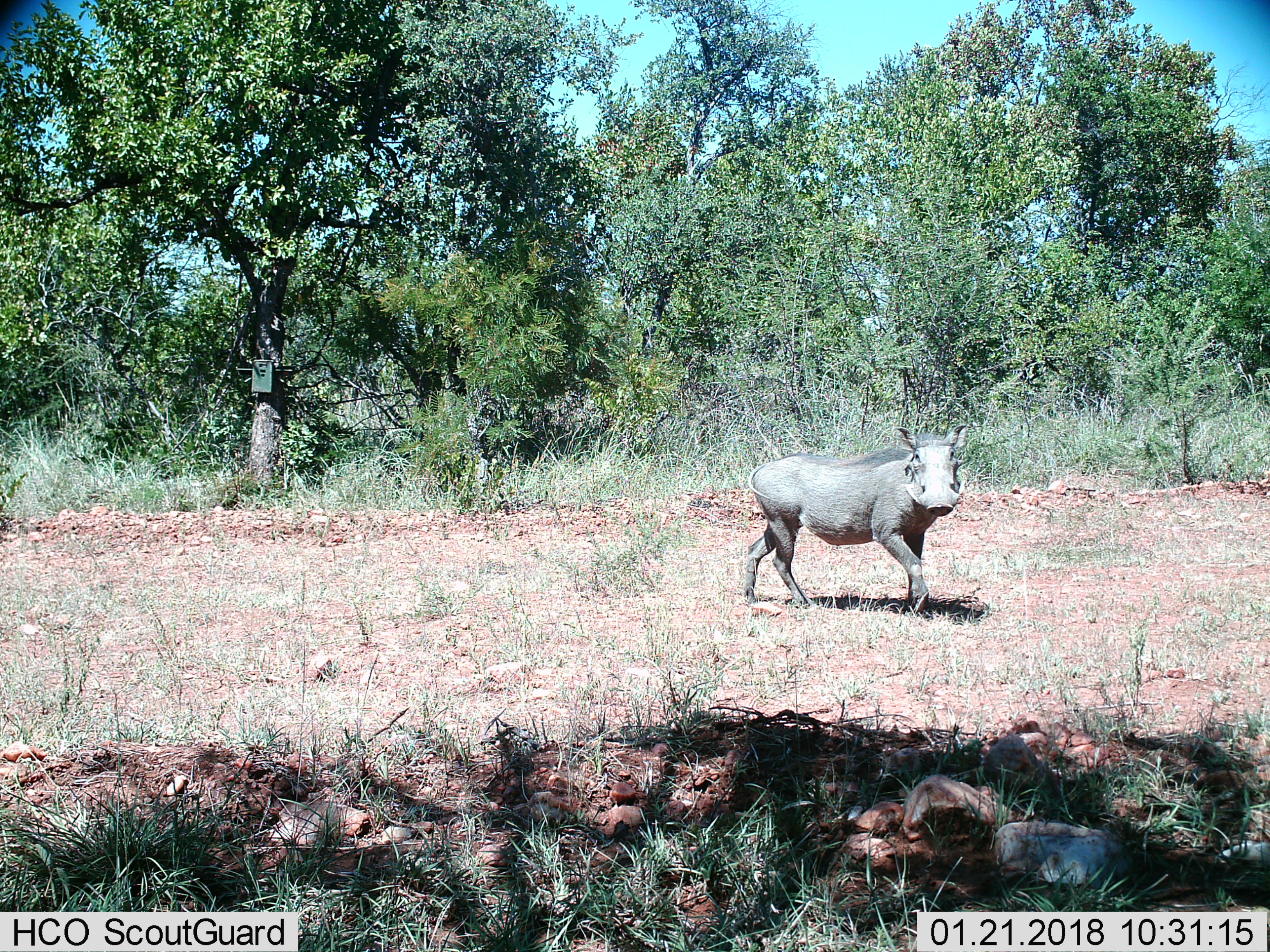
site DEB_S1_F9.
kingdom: Animalia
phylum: Chordata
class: Mammalia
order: Artiodactyla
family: Suidae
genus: Phacochoerus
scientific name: Phacochoerus africanus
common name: warthog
Warthog (Phacochoerus africanus), count 1. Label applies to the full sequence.